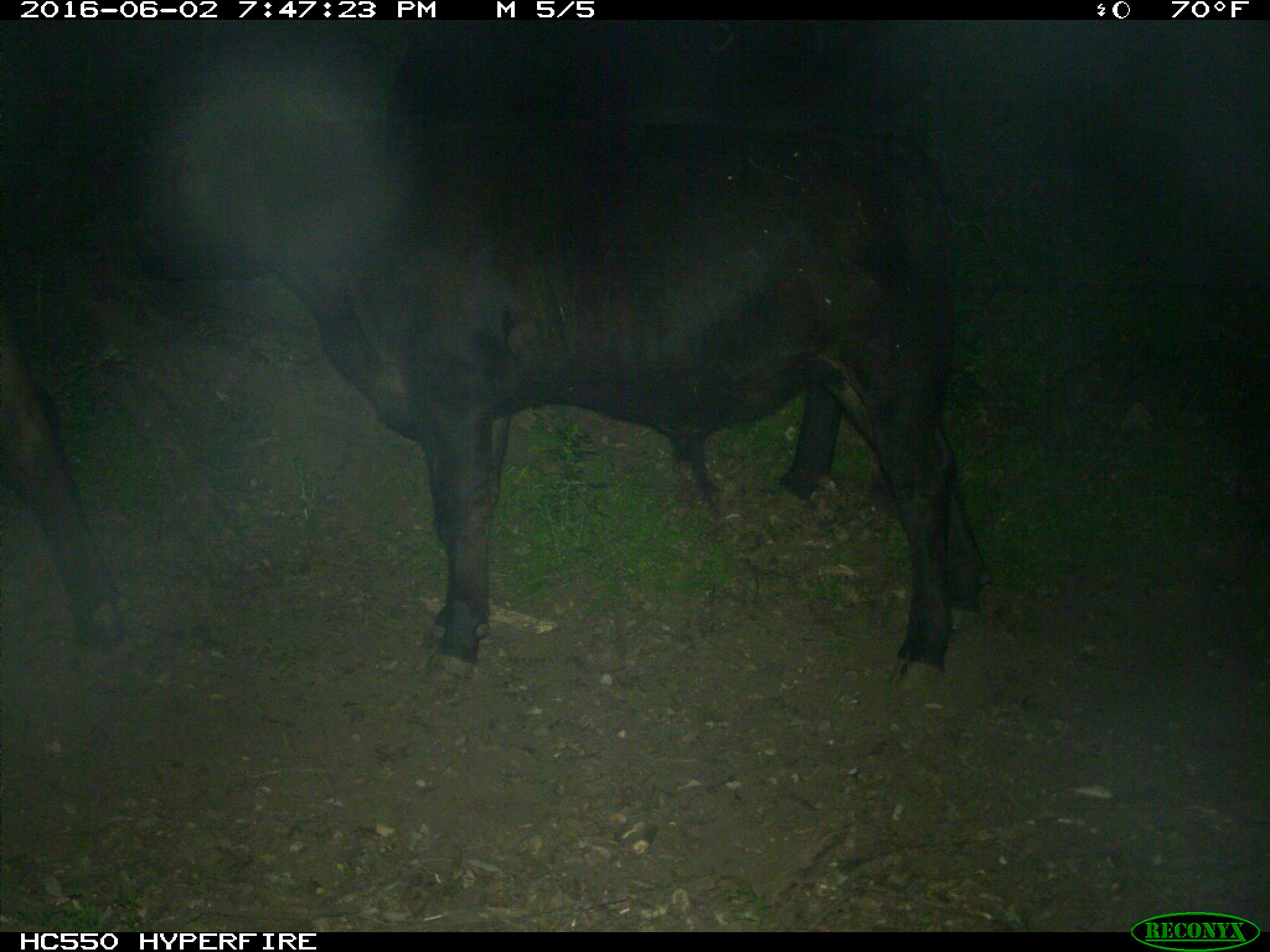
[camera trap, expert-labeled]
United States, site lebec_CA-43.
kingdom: Animalia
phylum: Chordata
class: Mammalia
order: Artiodactyla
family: Bovidae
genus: Bos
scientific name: Bos taurus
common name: domestic cow